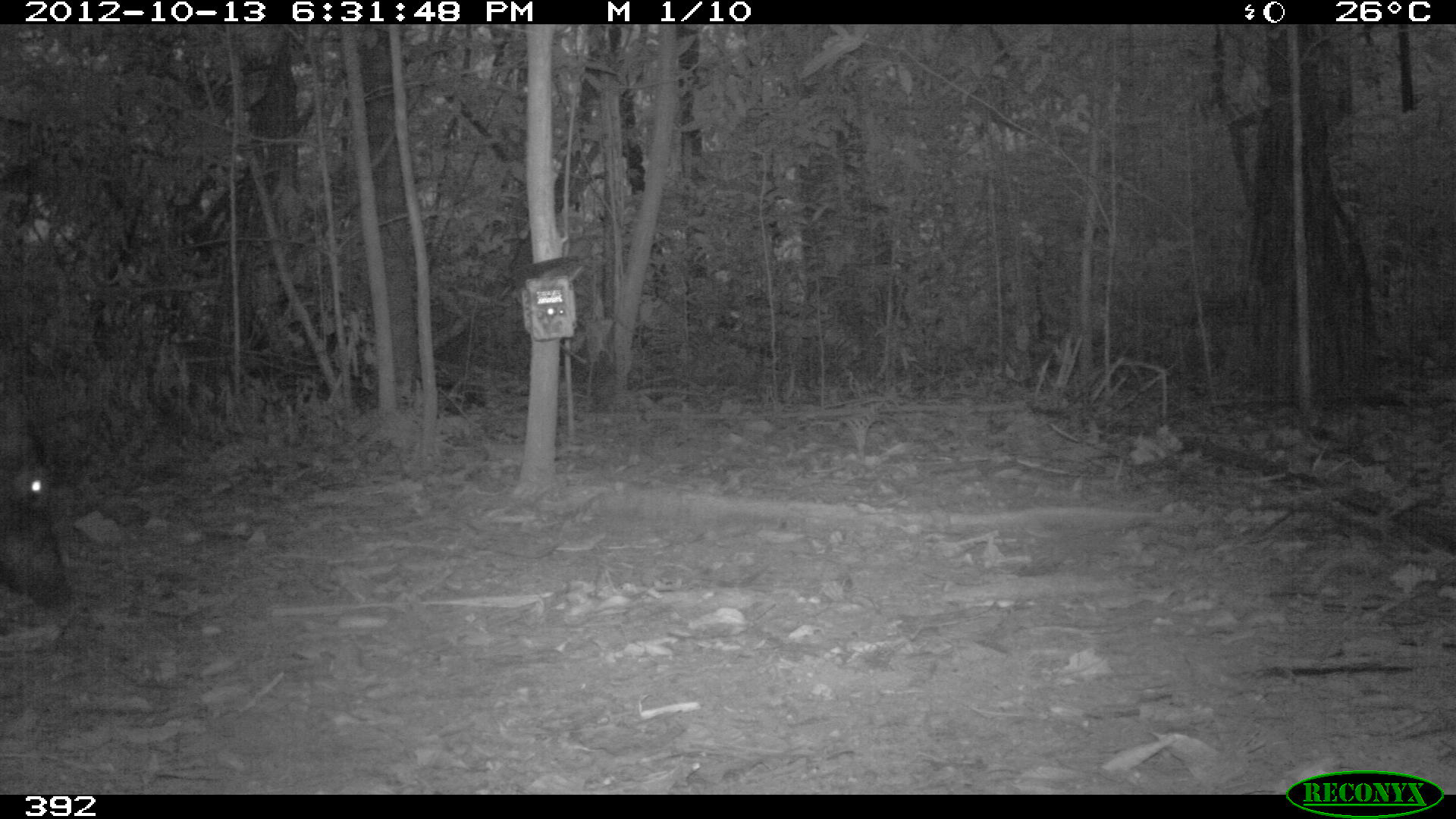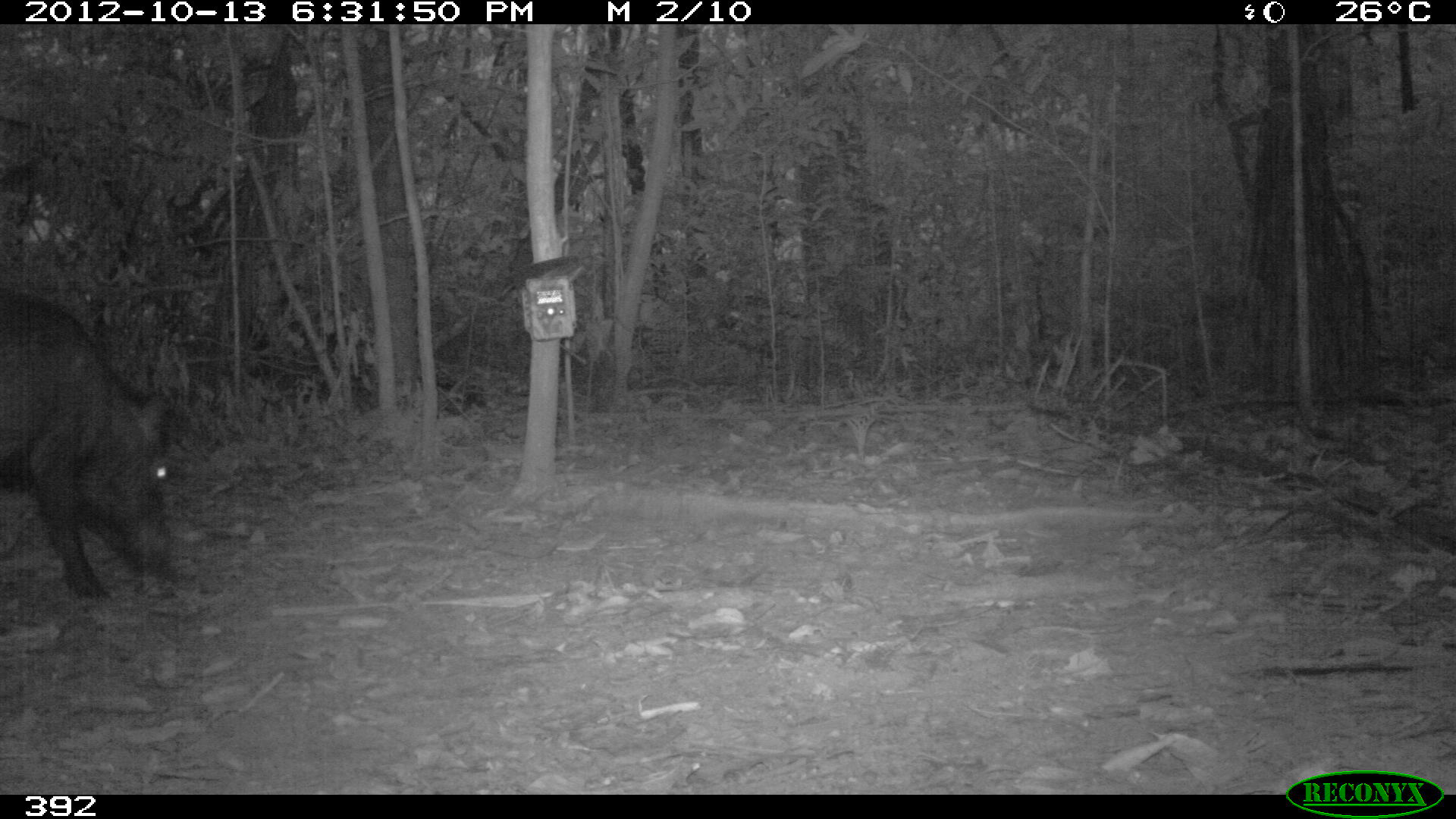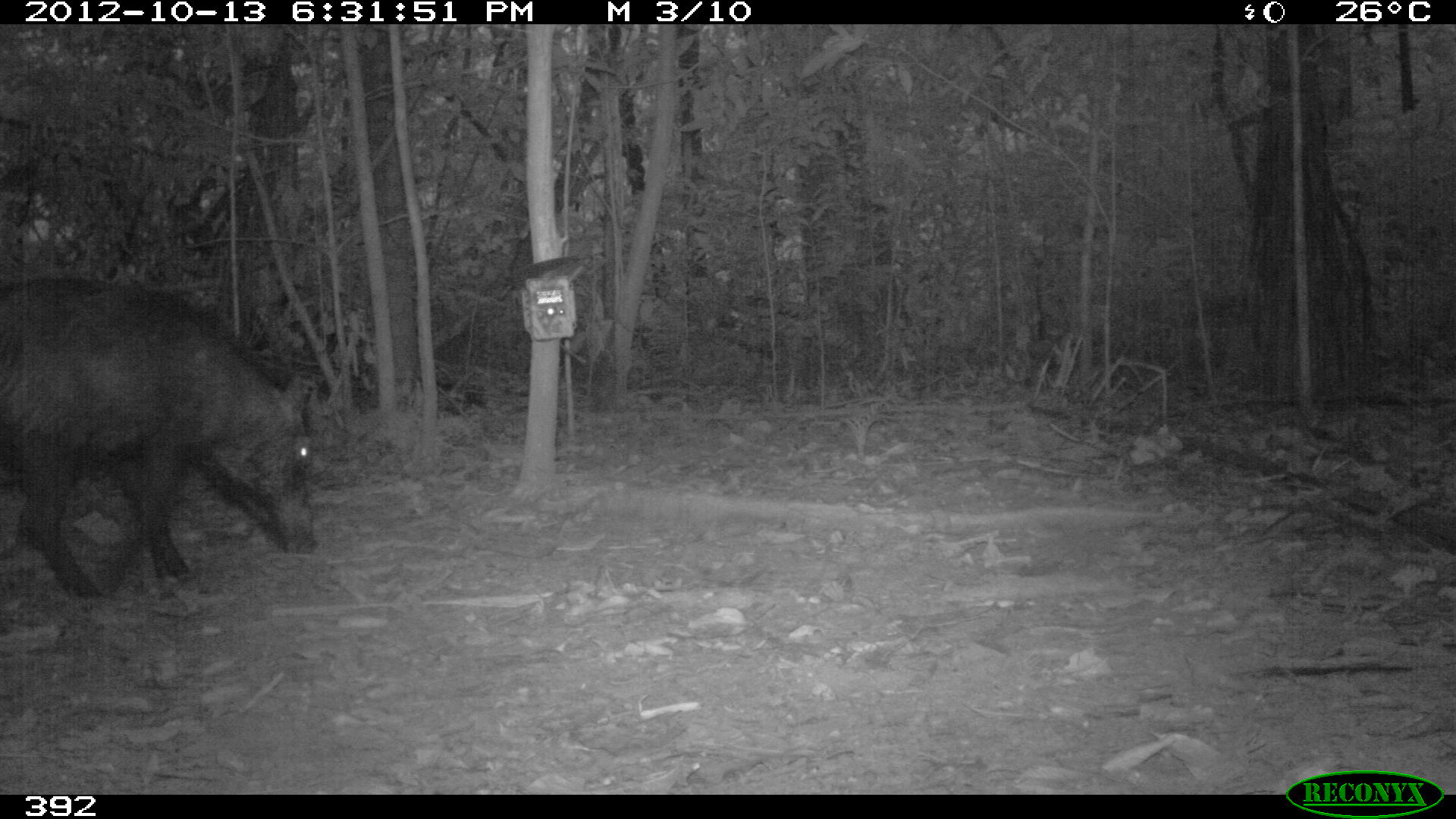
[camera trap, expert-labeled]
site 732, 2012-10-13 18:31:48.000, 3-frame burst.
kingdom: Animalia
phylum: Chordata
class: Mammalia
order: Artiodactyla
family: Tayassuidae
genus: Tayassu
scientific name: Tayassu pecari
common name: white-lipped peccary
Tayassu pecari (white-lipped peccary).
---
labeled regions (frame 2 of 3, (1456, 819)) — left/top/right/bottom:
tayassu pecari: 0/292/185/597